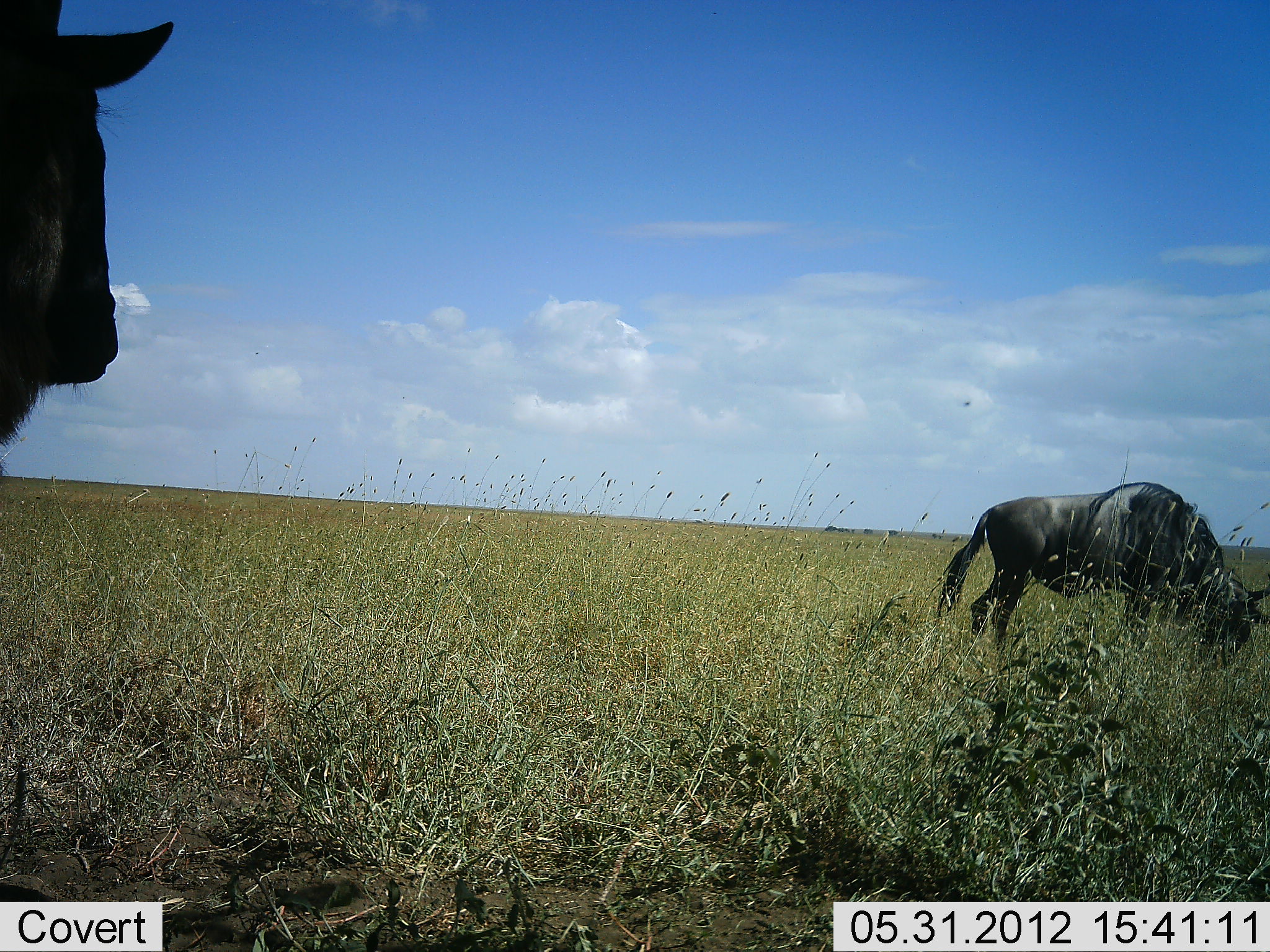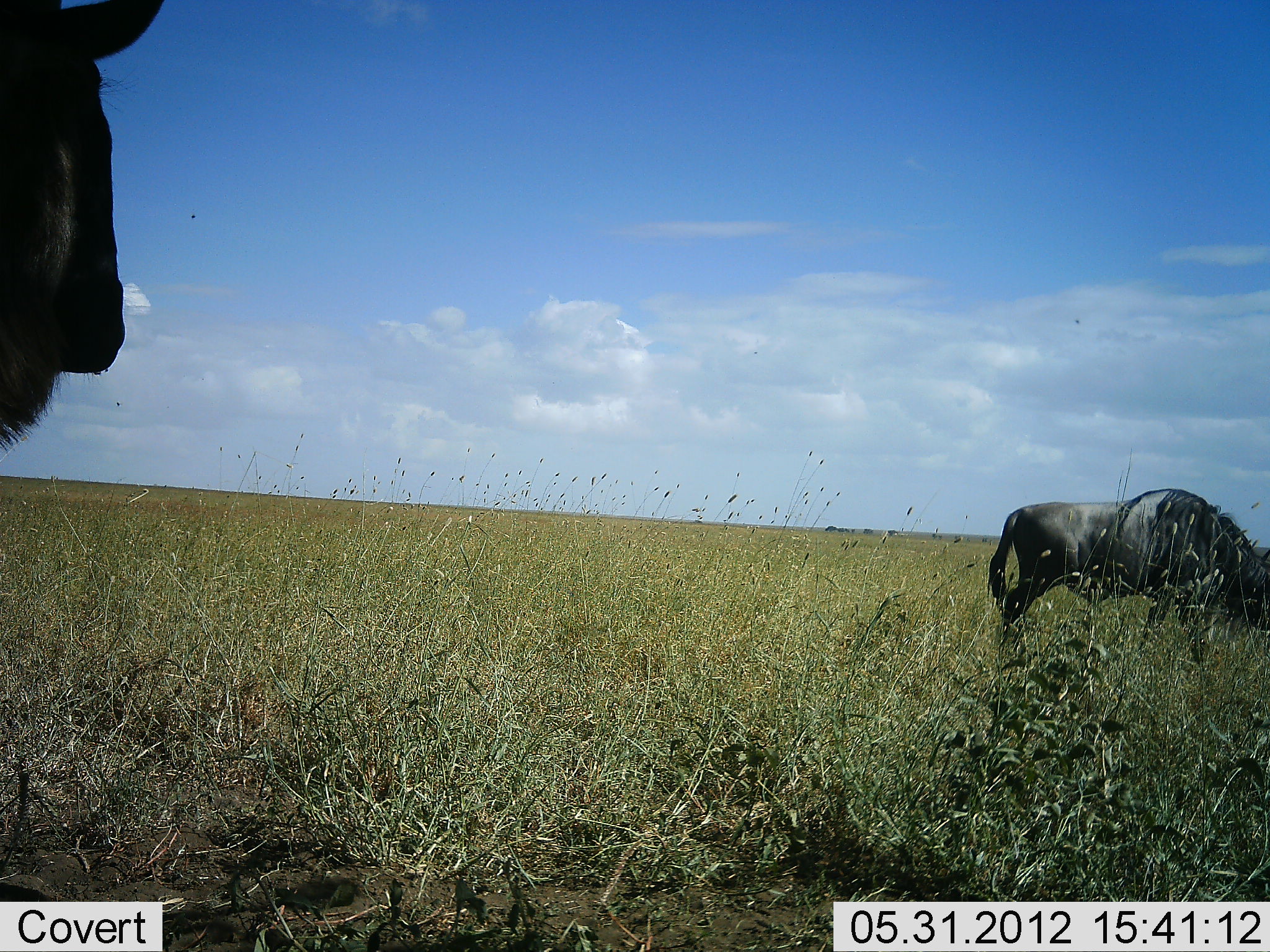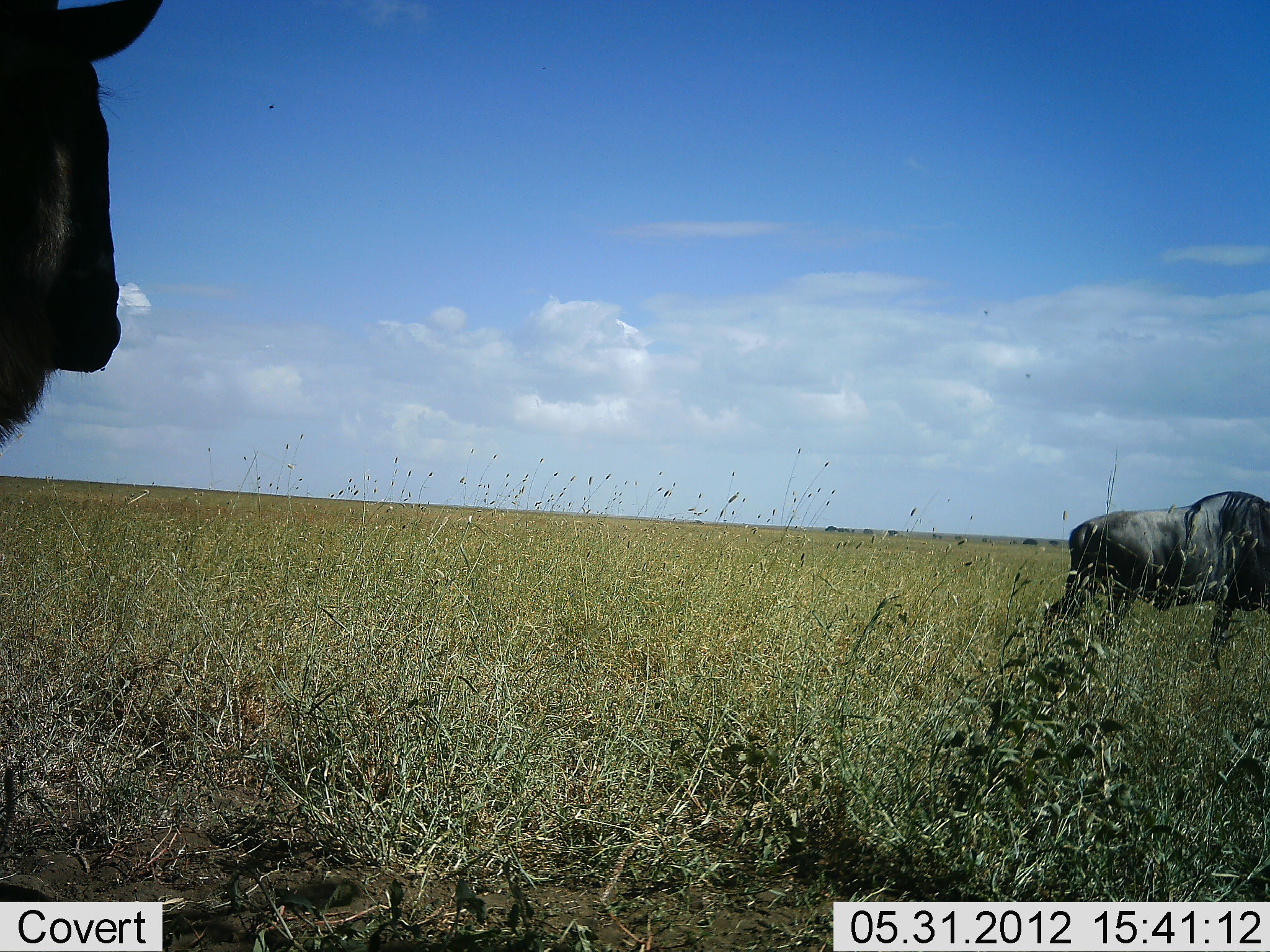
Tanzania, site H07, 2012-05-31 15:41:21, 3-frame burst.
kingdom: Animalia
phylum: Chordata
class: Mammalia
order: Artiodactyla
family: Bovidae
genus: Connochaetes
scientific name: Connochaetes taurinus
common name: blue wildebeest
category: wildebeest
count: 2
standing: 70%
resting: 0%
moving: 50%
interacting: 0%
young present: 0%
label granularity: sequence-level